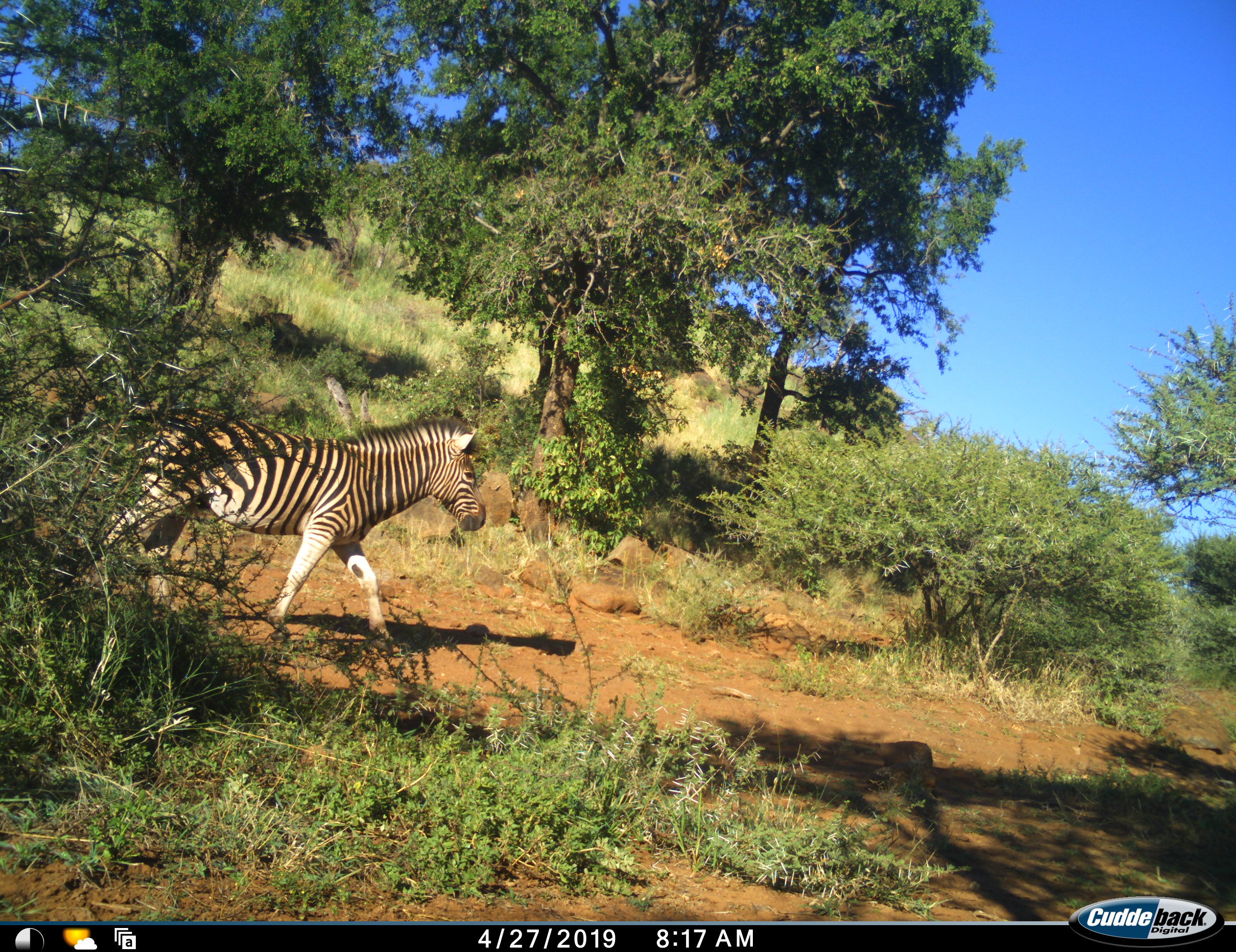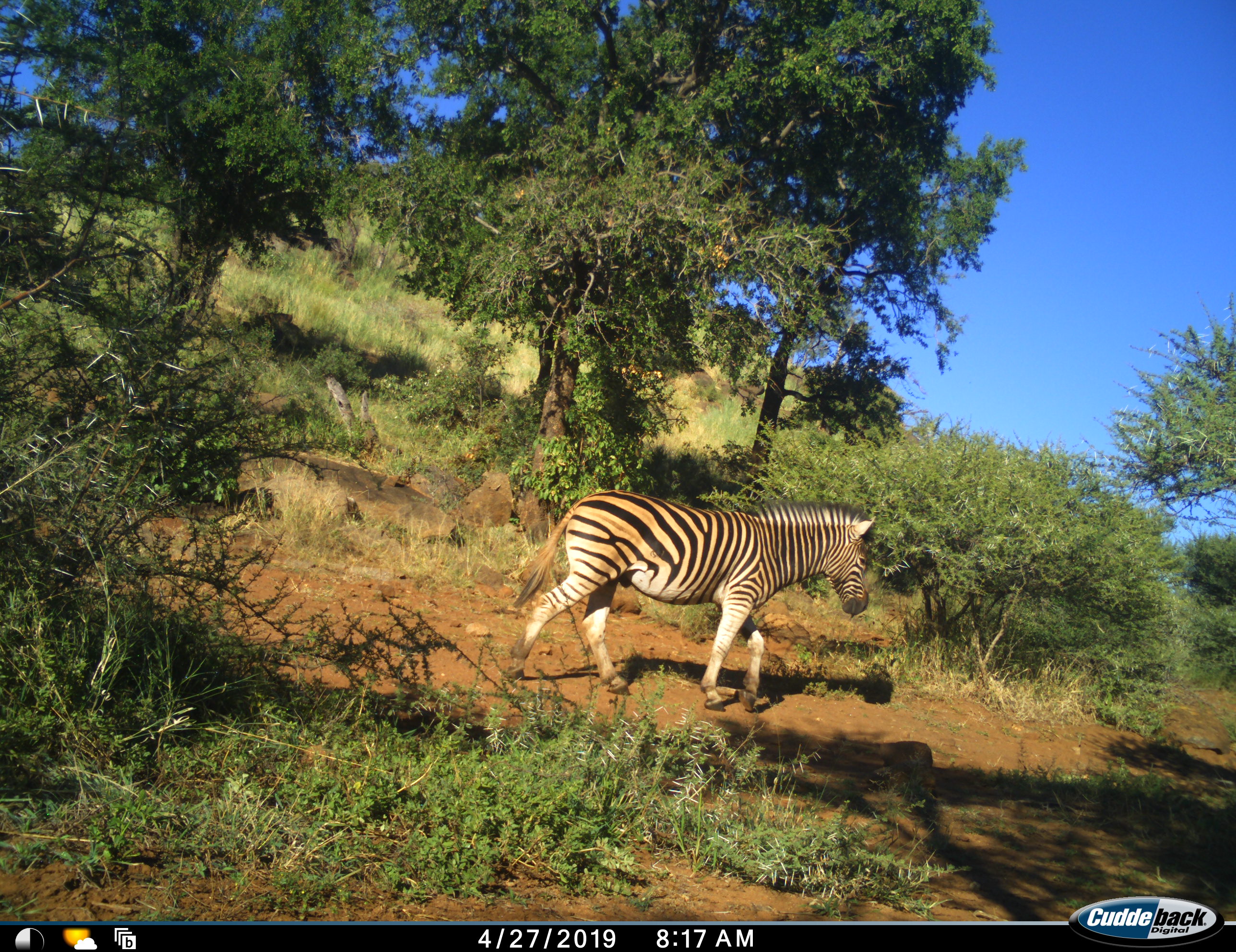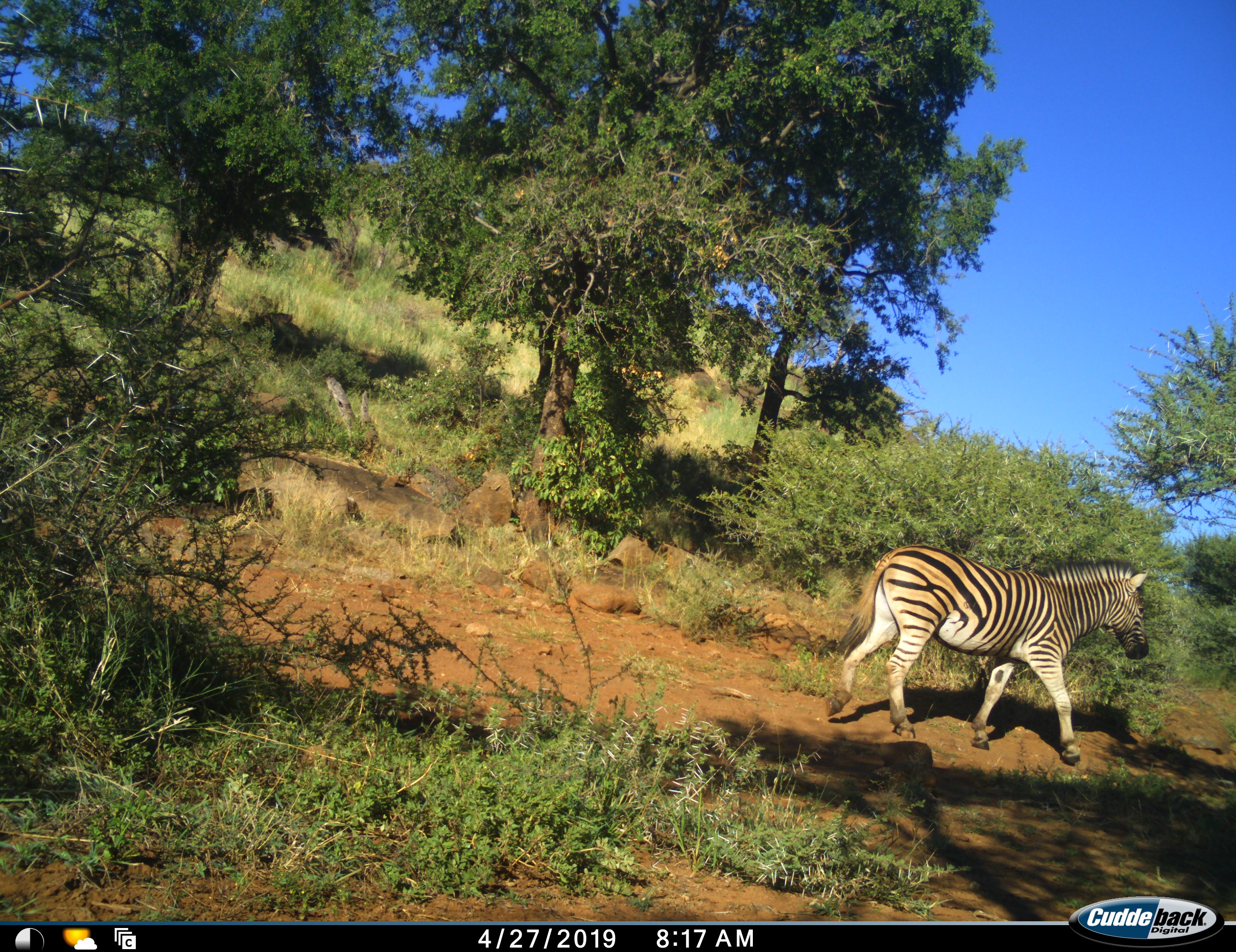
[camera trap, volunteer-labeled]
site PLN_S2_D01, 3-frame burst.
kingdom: Animalia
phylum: Chordata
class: Mammalia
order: Perissodactyla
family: Equidae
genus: Equus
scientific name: Equus quagga burchellii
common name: burchell's zebra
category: zebraburchells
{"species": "zebraburchells (burchell's zebra) (Equus quagga burchellii)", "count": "1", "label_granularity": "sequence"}